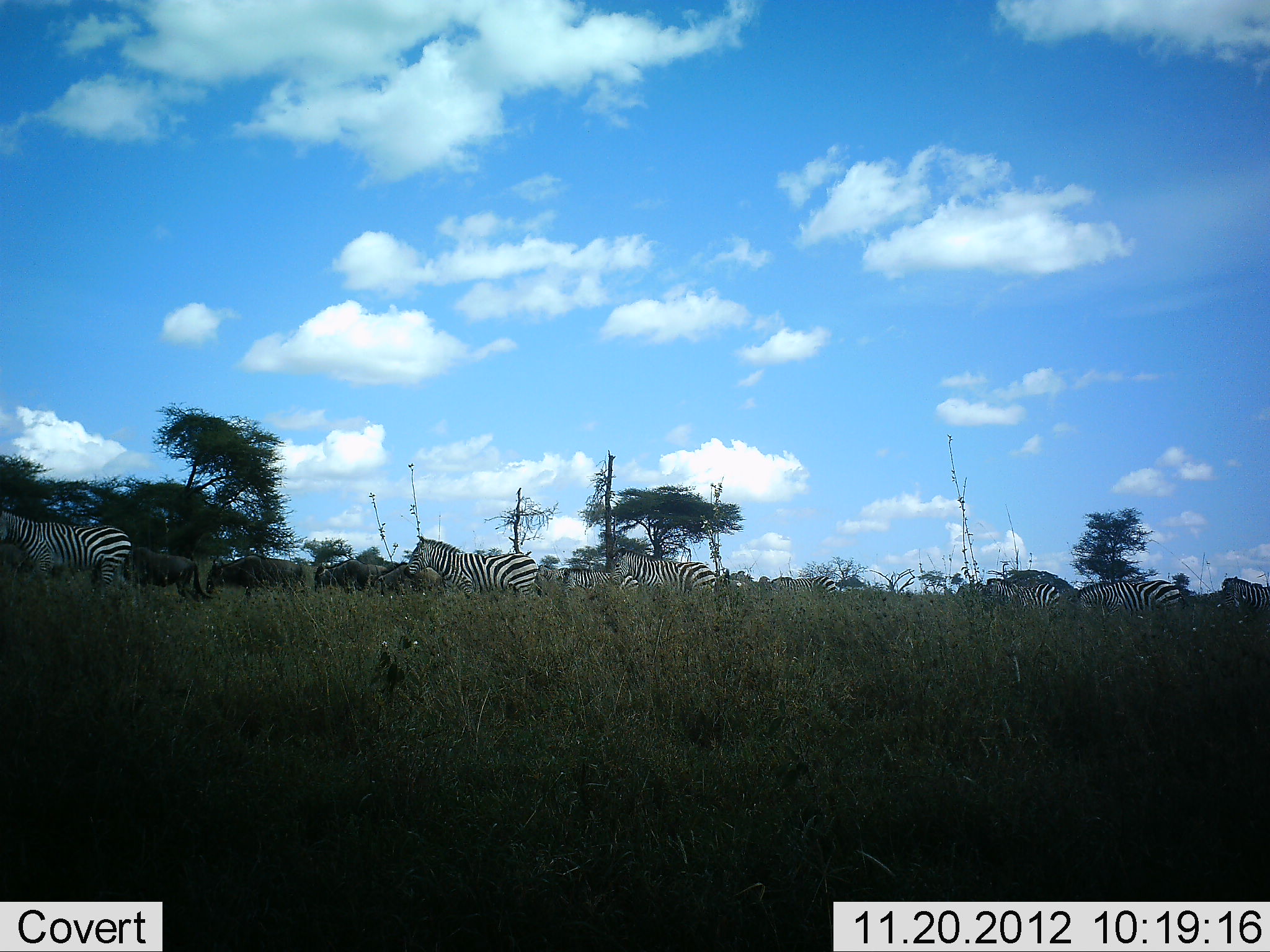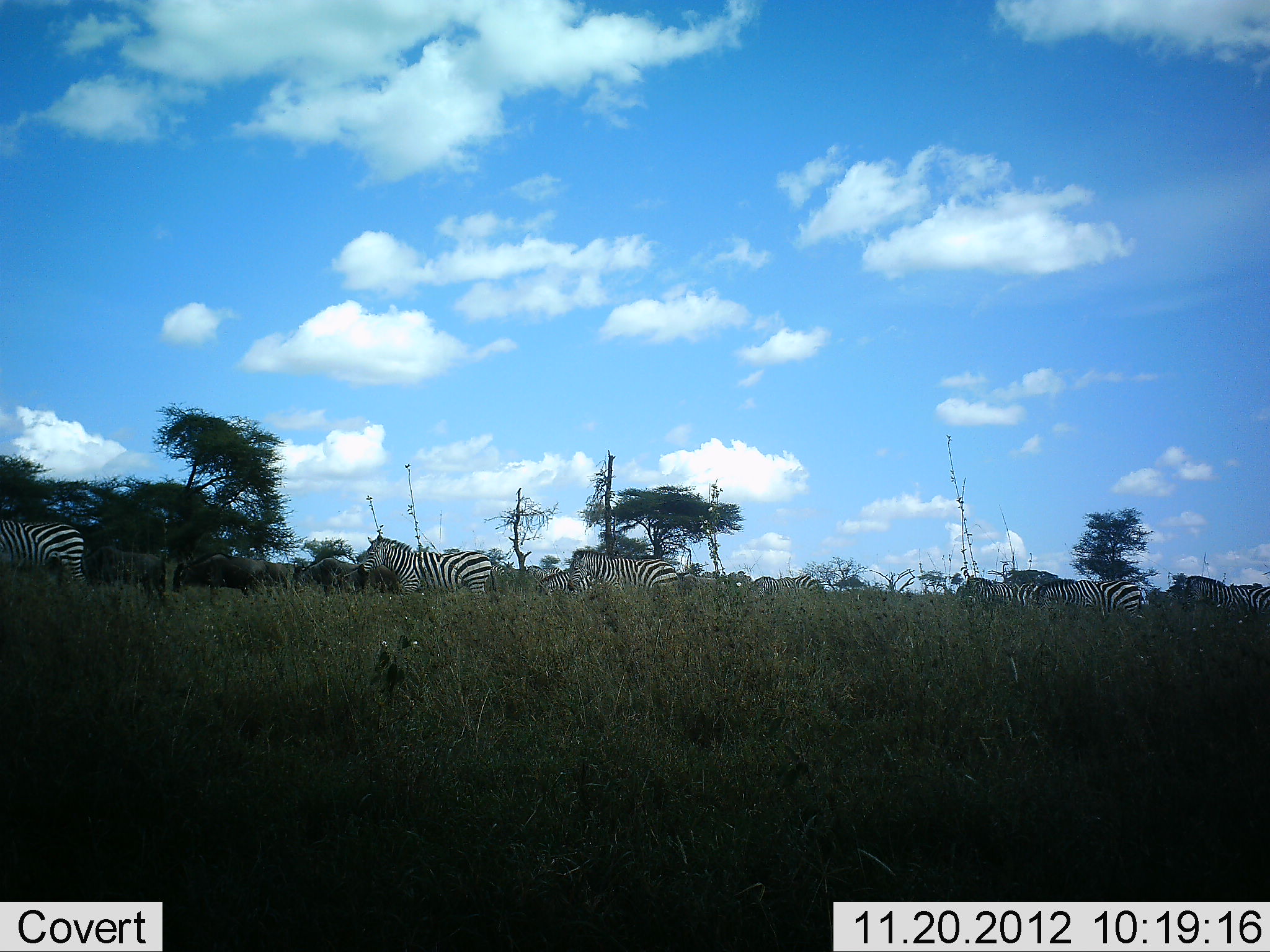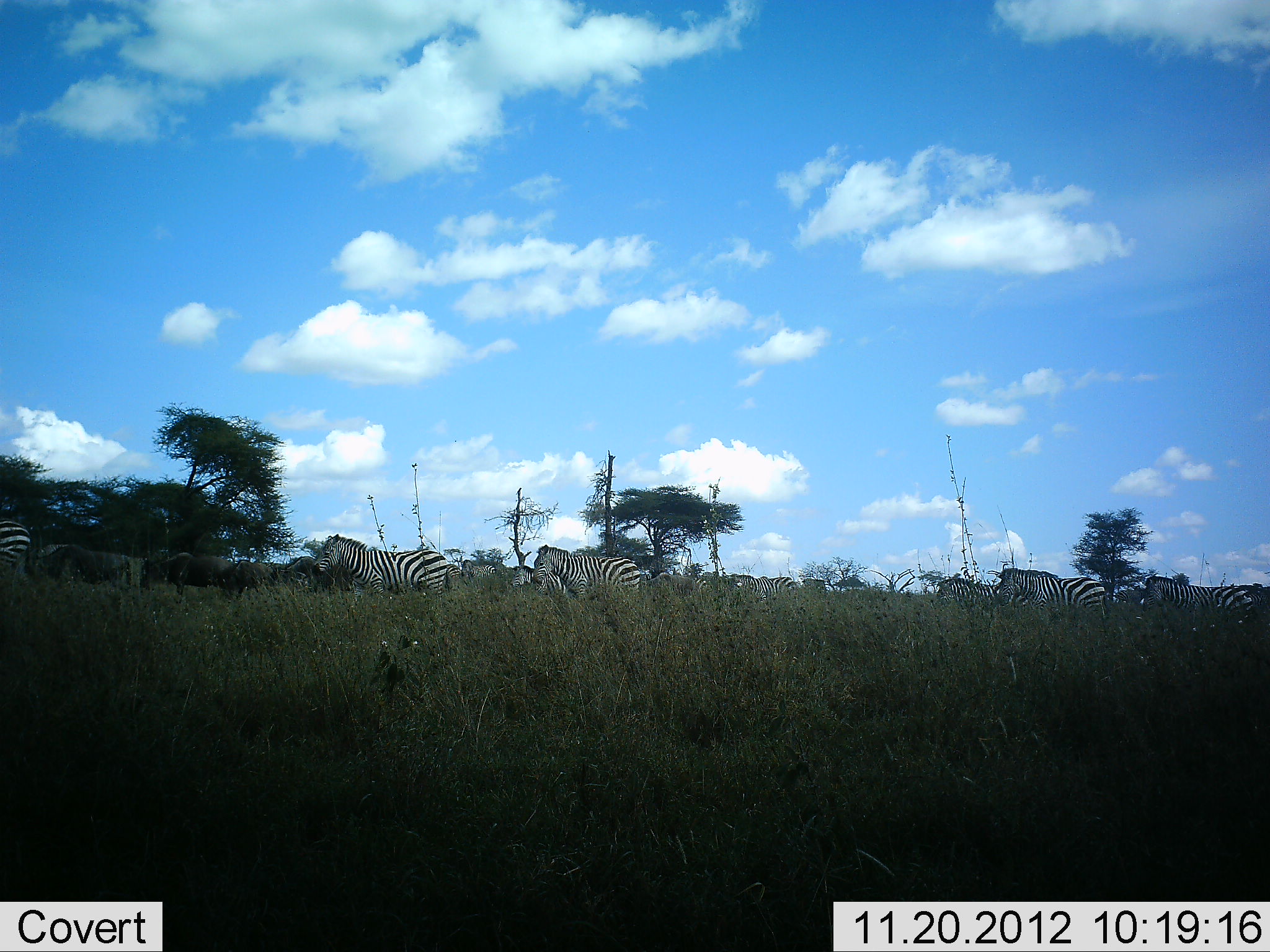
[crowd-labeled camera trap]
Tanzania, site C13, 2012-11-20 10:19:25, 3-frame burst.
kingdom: Animalia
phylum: Chordata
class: Mammalia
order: Artiodactyla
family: Bovidae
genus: Connochaetes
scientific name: Connochaetes taurinus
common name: blue wildebeest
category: wildebeest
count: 4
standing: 10%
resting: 0%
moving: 90%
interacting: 0%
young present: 0%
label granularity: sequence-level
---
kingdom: Animalia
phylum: Chordata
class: Mammalia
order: Perissodactyla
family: Equidae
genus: Equus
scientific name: Equus quagga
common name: plains zebra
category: zebra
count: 8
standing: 24%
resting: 6%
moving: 71%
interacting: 0%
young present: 0%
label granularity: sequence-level